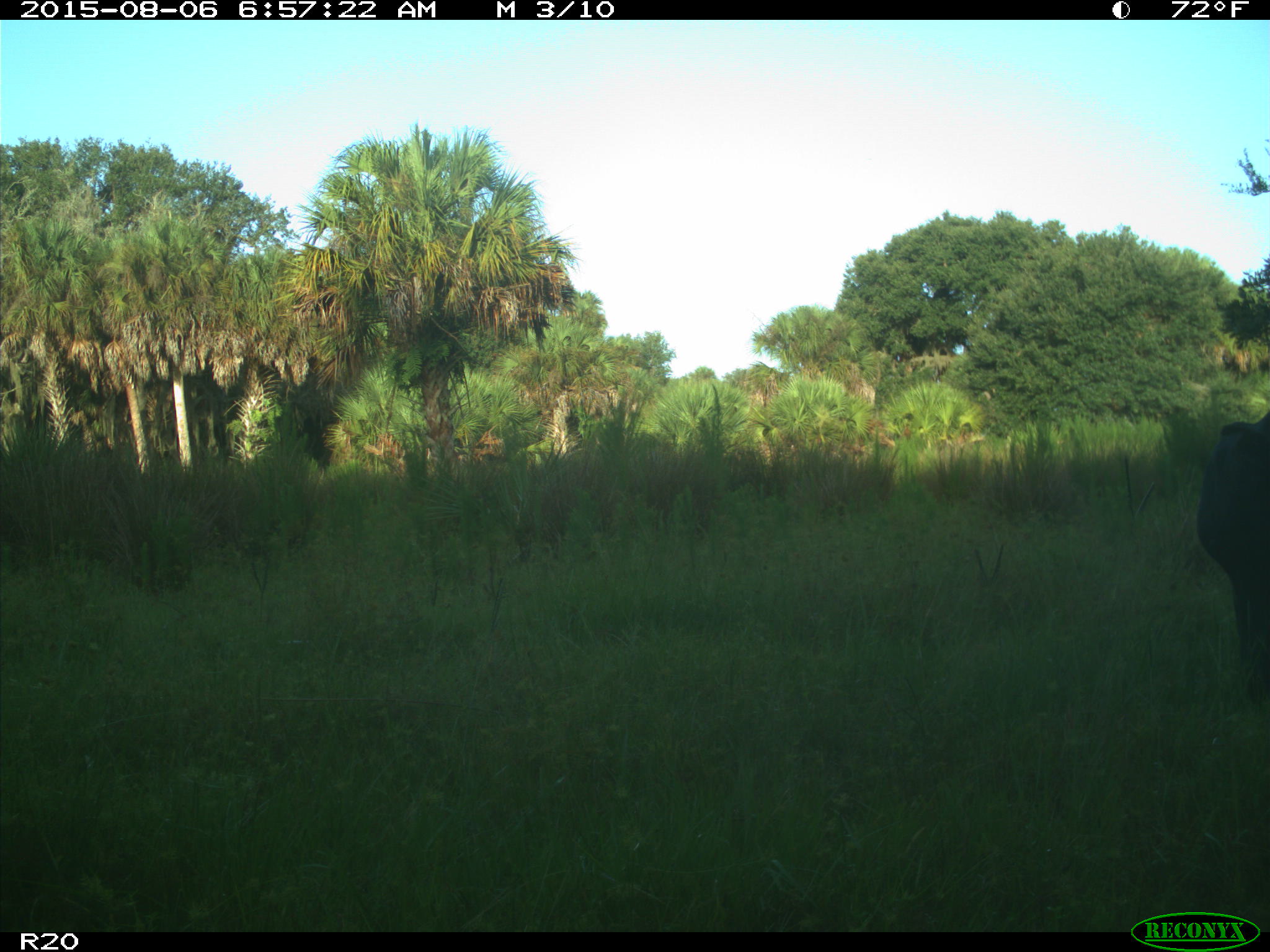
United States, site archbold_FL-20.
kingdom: Animalia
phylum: Chordata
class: Mammalia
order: Artiodactyla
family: Bovidae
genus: Bos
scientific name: Bos taurus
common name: domestic cow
Bos taurus (domestic cow).